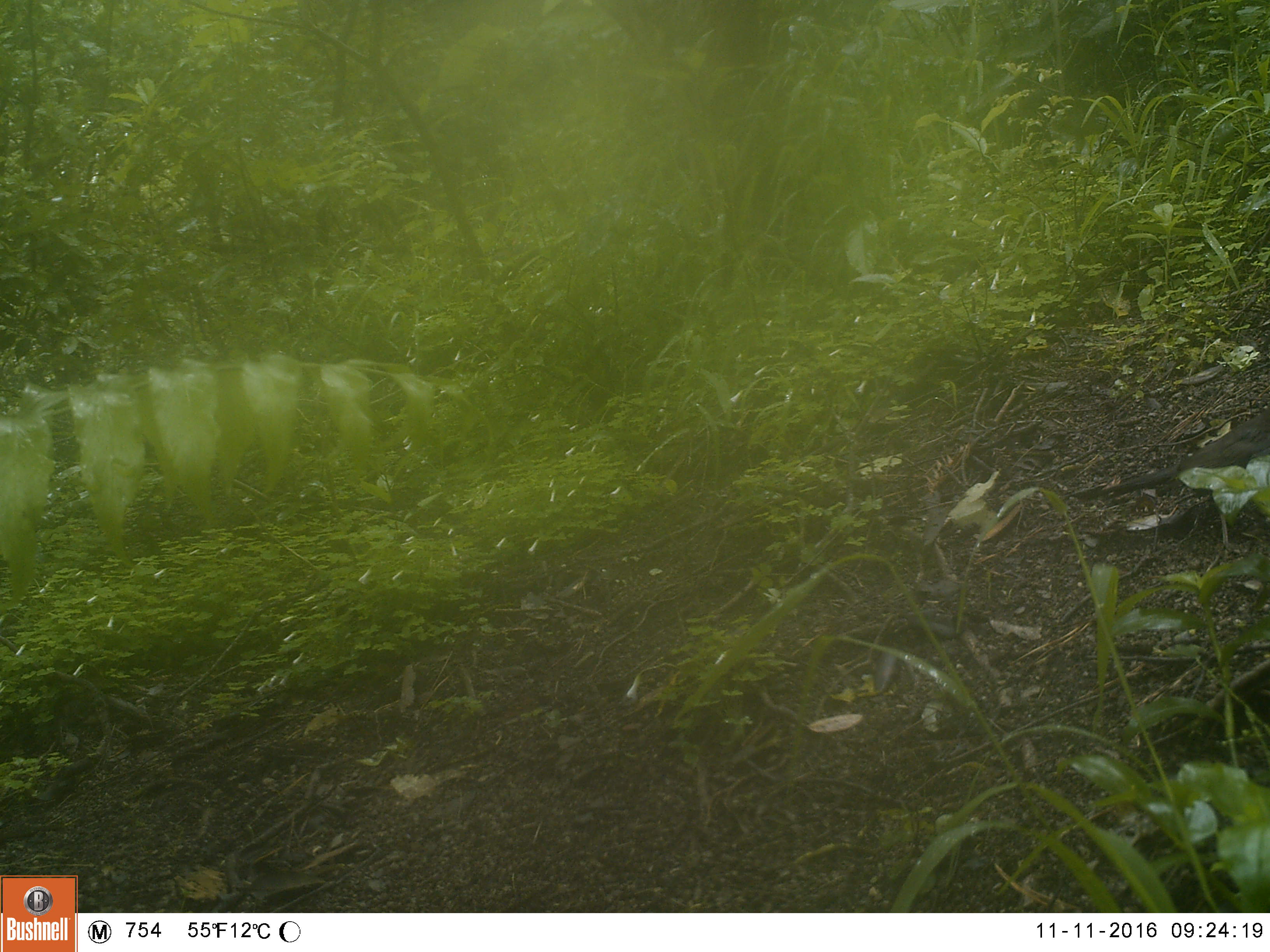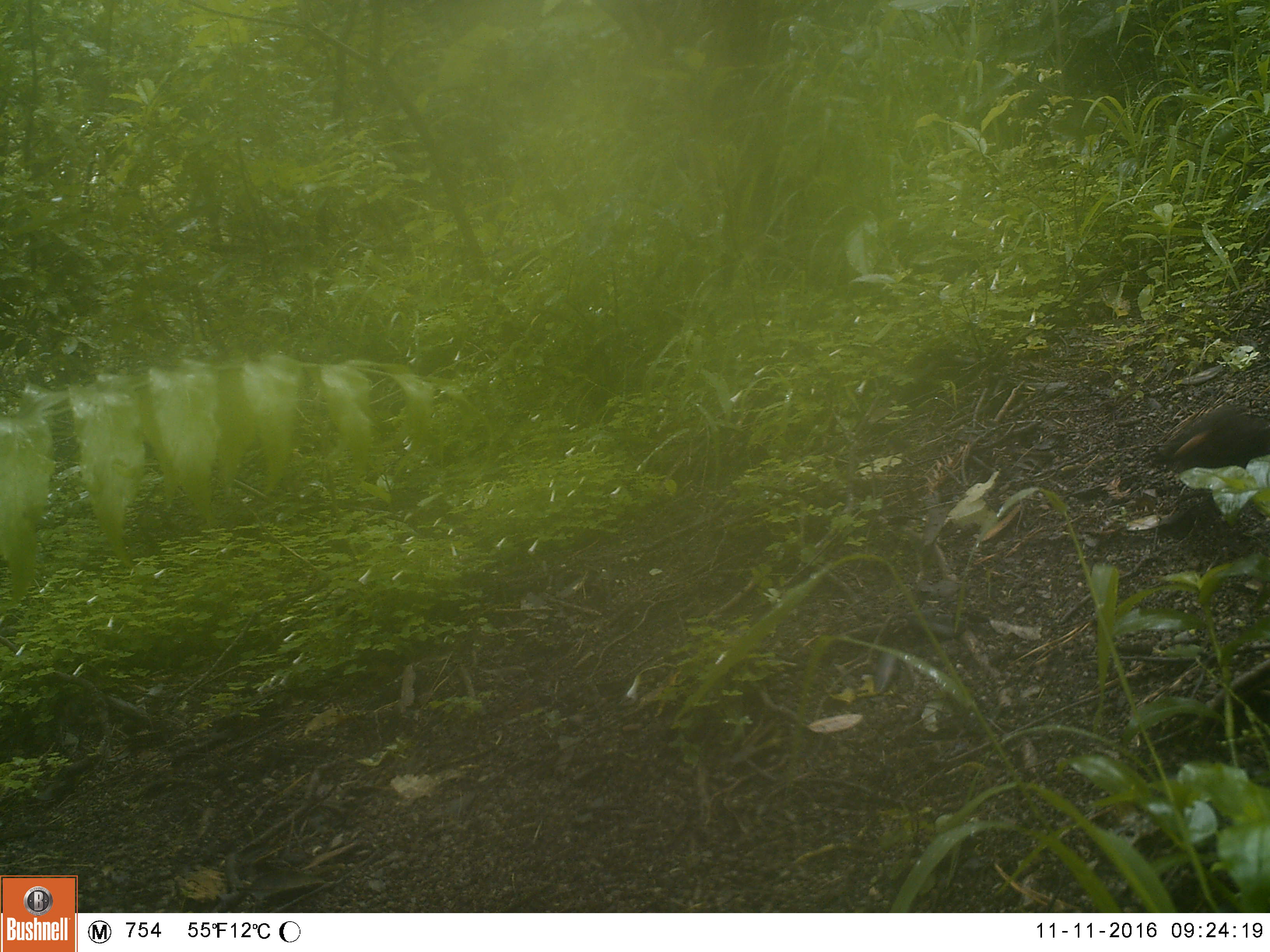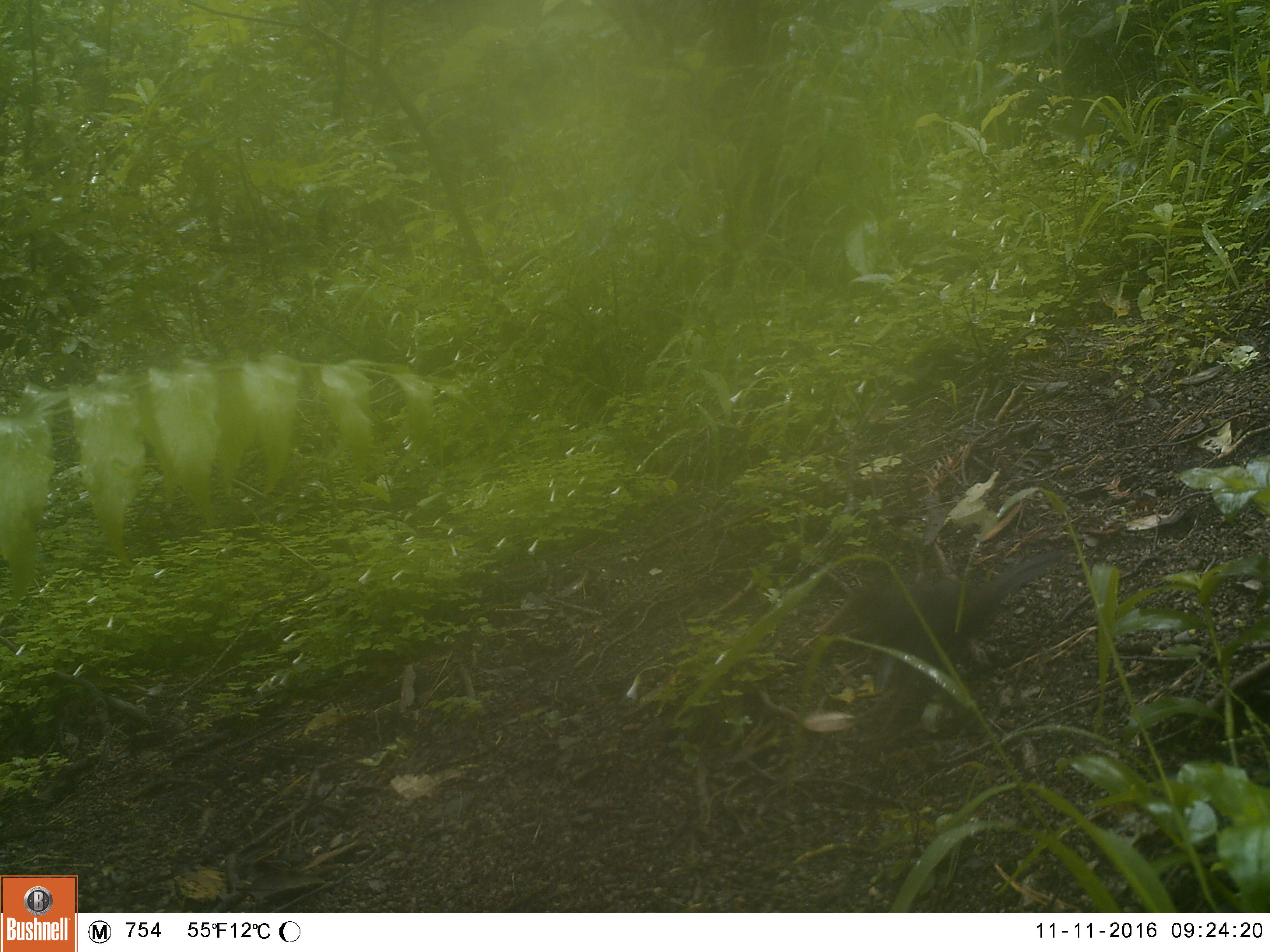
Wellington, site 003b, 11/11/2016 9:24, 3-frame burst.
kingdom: Animalia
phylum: Chordata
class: Aves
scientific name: Aves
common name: bird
Bird (Aves).